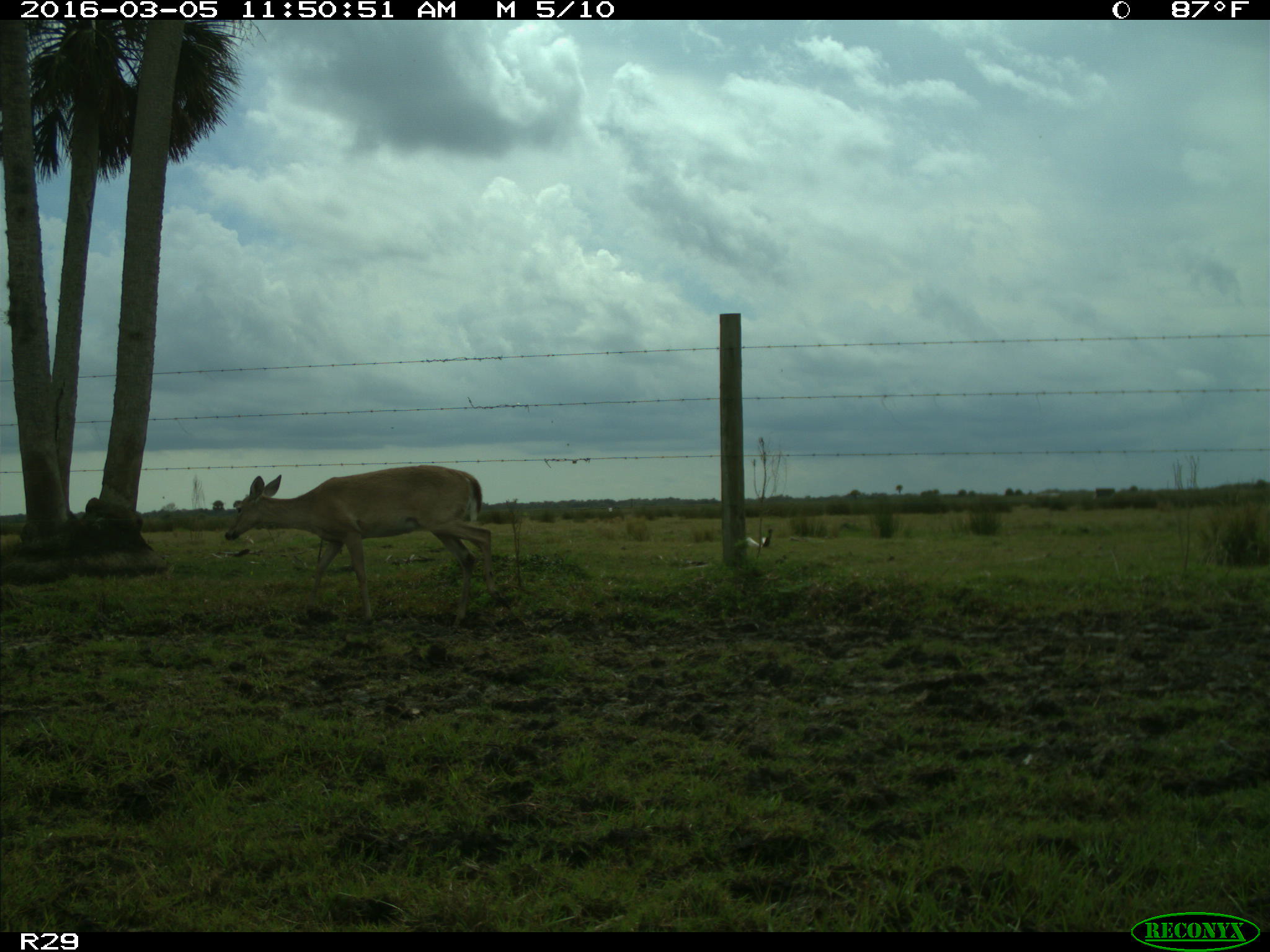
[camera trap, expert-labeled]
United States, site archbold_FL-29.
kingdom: Animalia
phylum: Chordata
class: Mammalia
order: Artiodactyla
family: Cervidae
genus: Odocoileus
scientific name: Odocoileus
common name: deer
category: unidentified deer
Unidentified deer (deer) (Odocoileus).